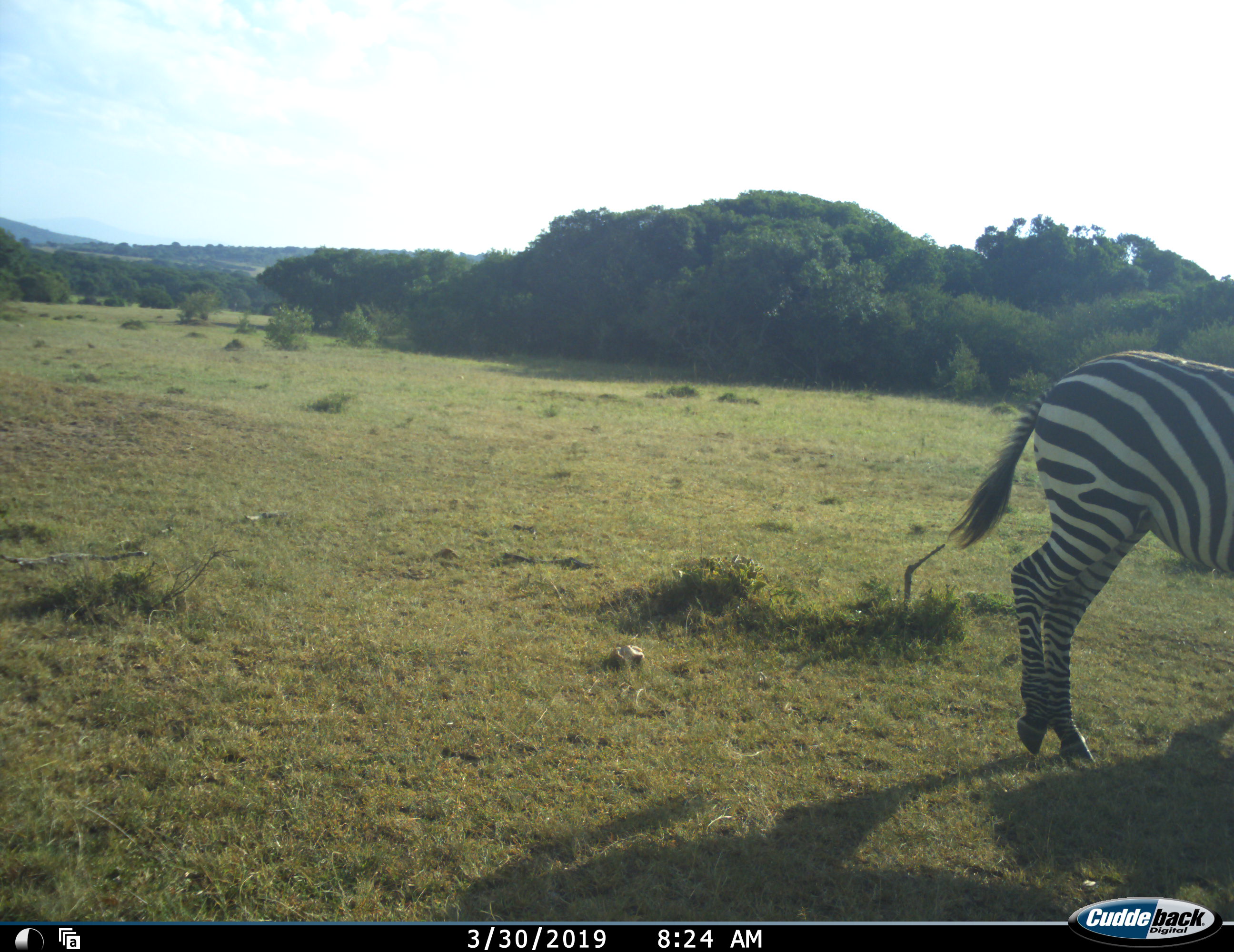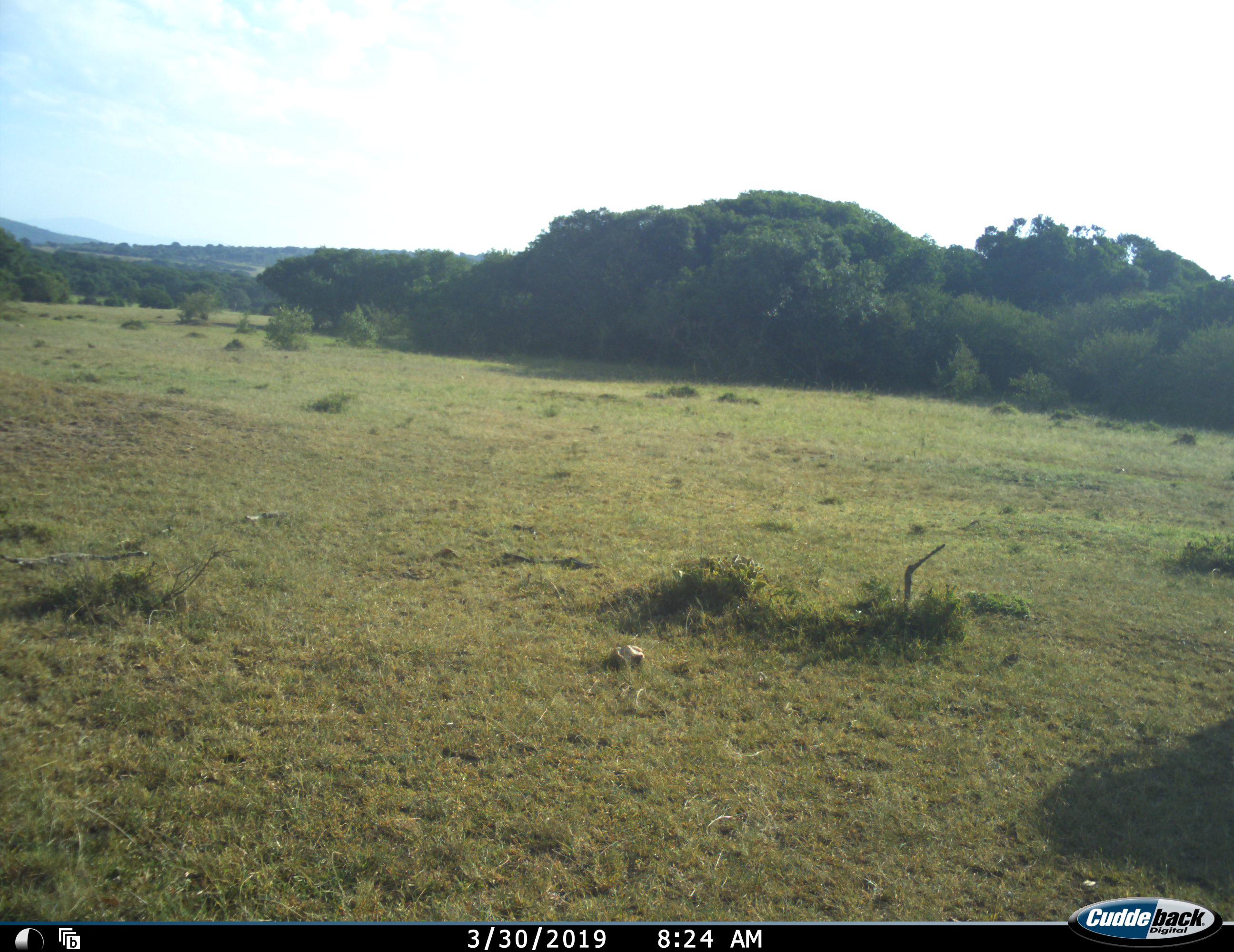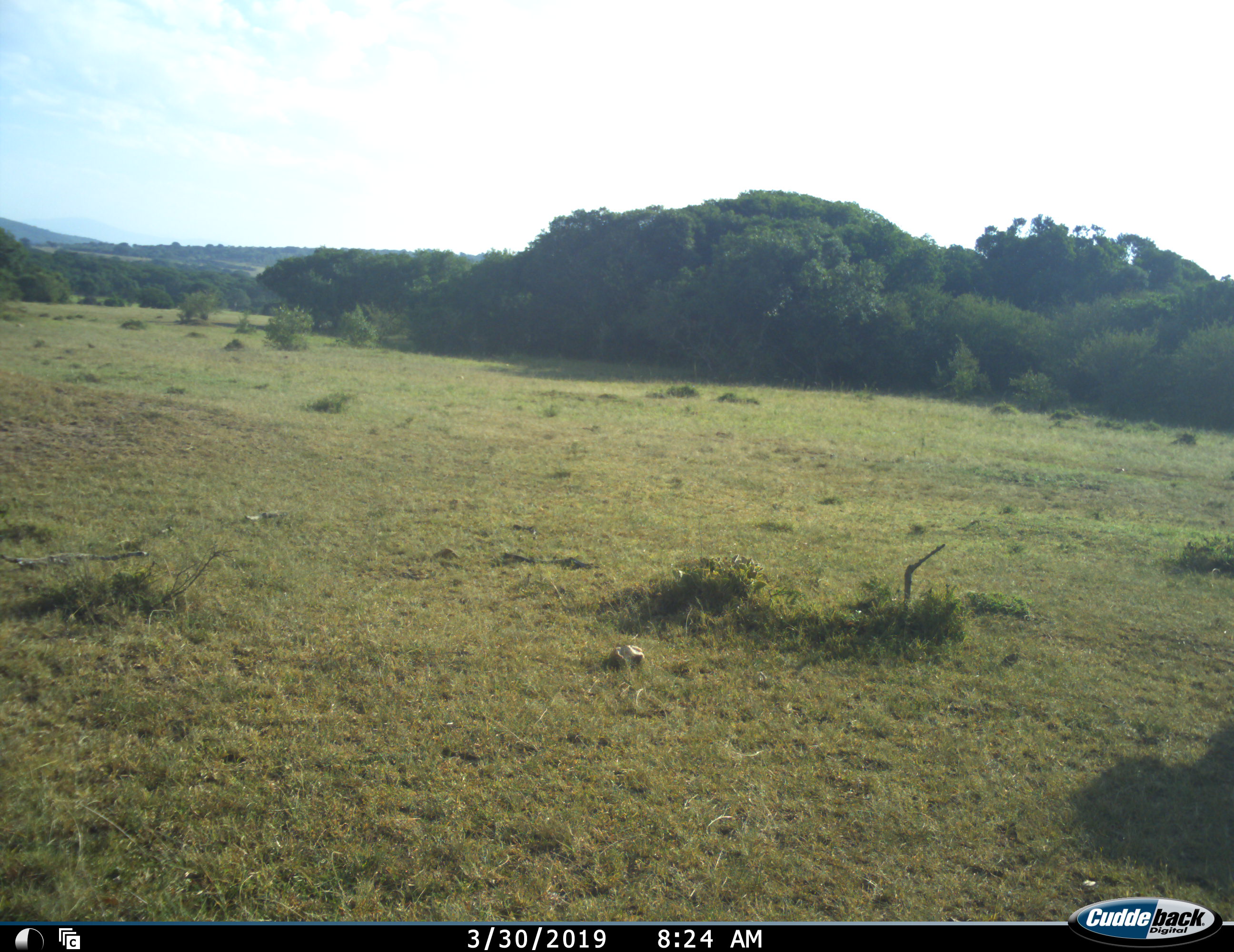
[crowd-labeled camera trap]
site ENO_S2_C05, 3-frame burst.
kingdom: Animalia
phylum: Chordata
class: Mammalia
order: Perissodactyla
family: Equidae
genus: Equus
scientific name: Equus quagga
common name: plains zebra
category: zebraplains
Zebraplains (plains zebra) (Equus quagga), count 1. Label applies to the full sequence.